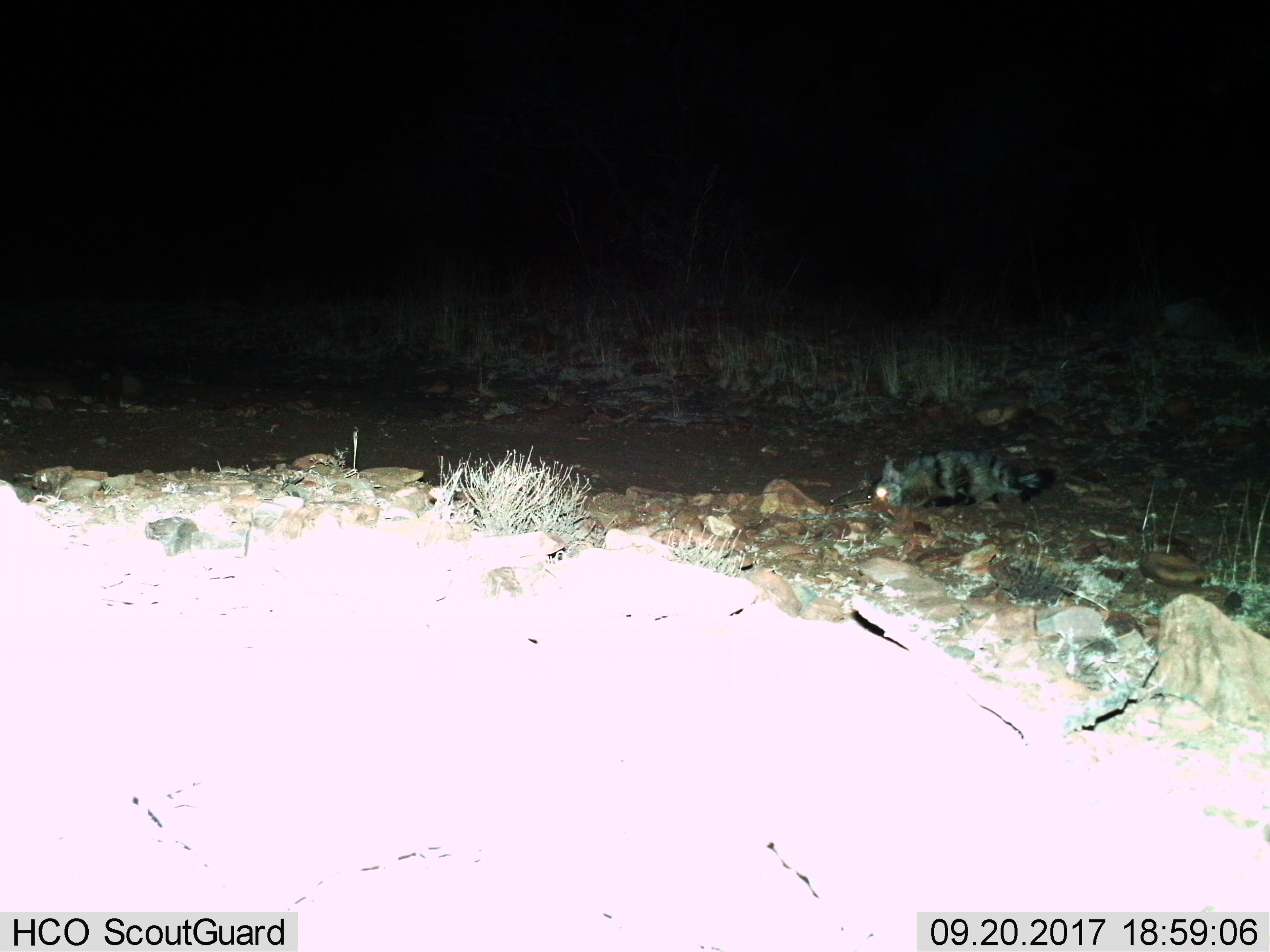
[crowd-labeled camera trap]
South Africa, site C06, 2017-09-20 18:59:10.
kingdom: Animalia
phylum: Chordata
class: Mammalia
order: Carnivora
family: Hyaenidae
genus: Parahyaena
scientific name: Parahyaena brunnea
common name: brown hyena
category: hyenabrown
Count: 1.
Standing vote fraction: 0%.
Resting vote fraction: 100%.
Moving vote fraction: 0%.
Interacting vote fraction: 0%.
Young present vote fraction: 0%.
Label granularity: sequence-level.